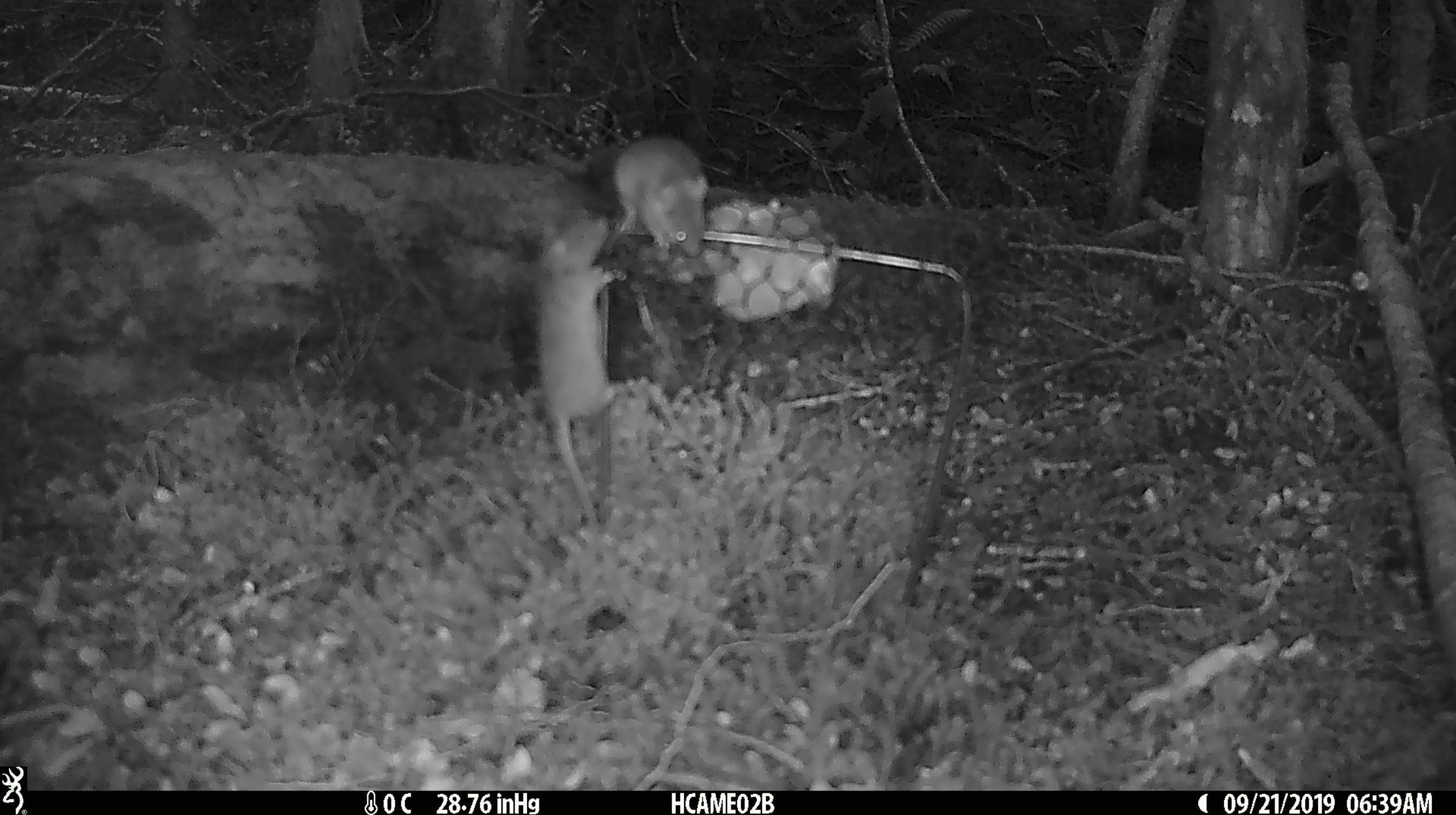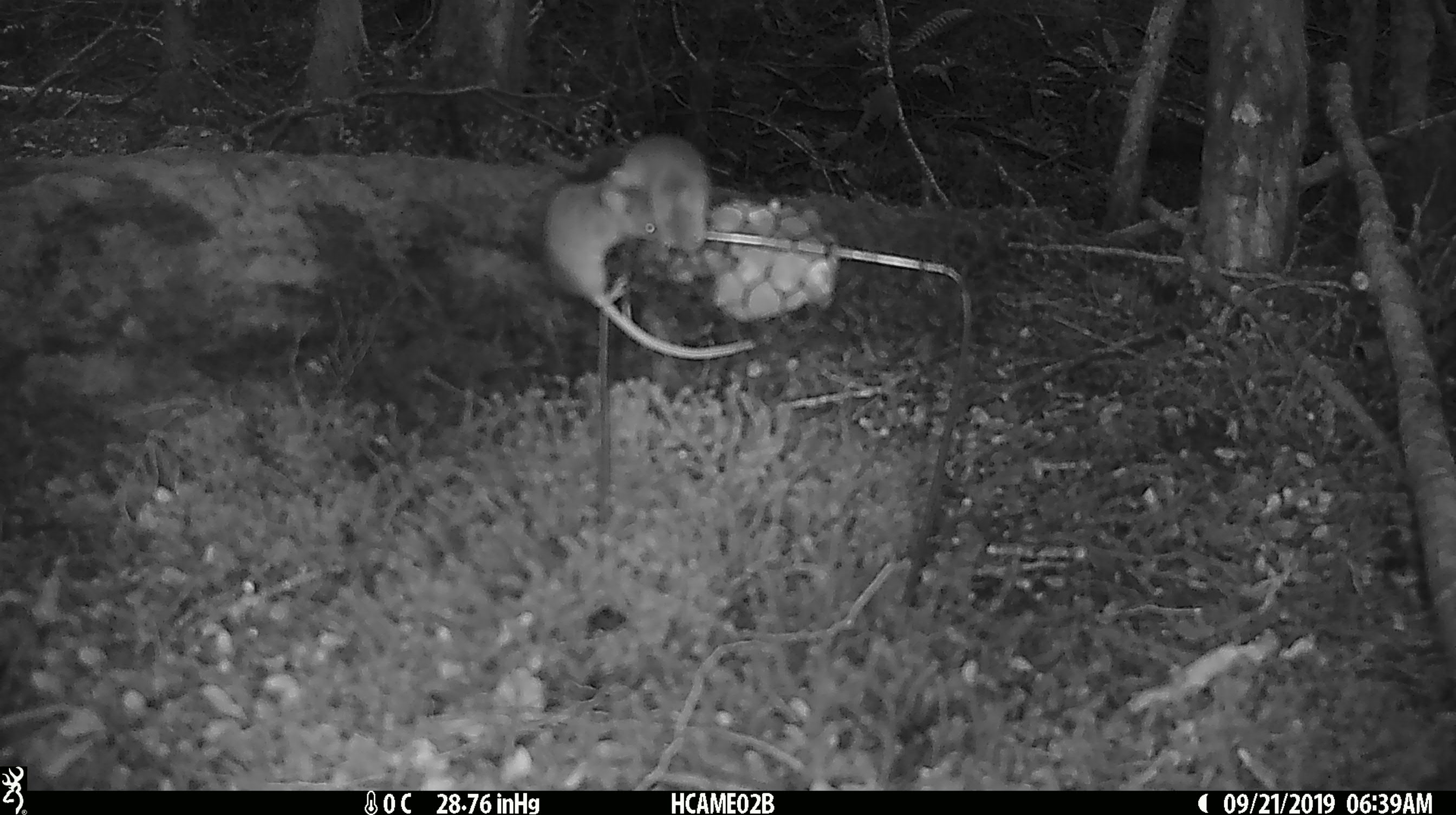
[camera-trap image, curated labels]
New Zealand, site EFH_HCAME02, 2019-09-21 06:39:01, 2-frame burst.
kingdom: Animalia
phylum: Chordata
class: Mammalia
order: Rodentia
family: Muridae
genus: Mus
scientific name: Mus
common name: mouse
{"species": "mouse (Mus)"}